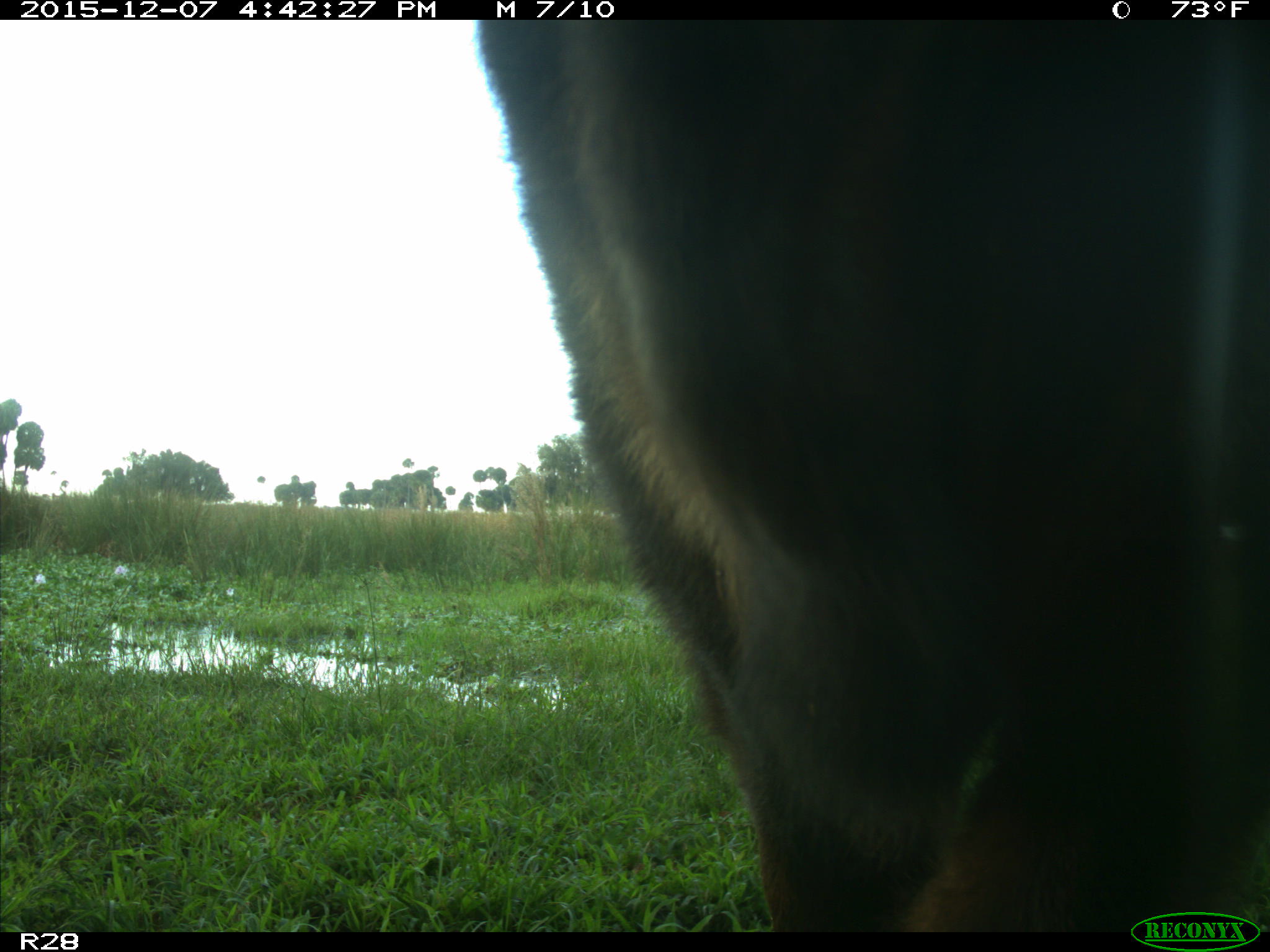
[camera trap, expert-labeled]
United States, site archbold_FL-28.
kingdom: Animalia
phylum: Chordata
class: Mammalia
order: Artiodactyla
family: Bovidae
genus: Bos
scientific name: Bos taurus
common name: domestic cow